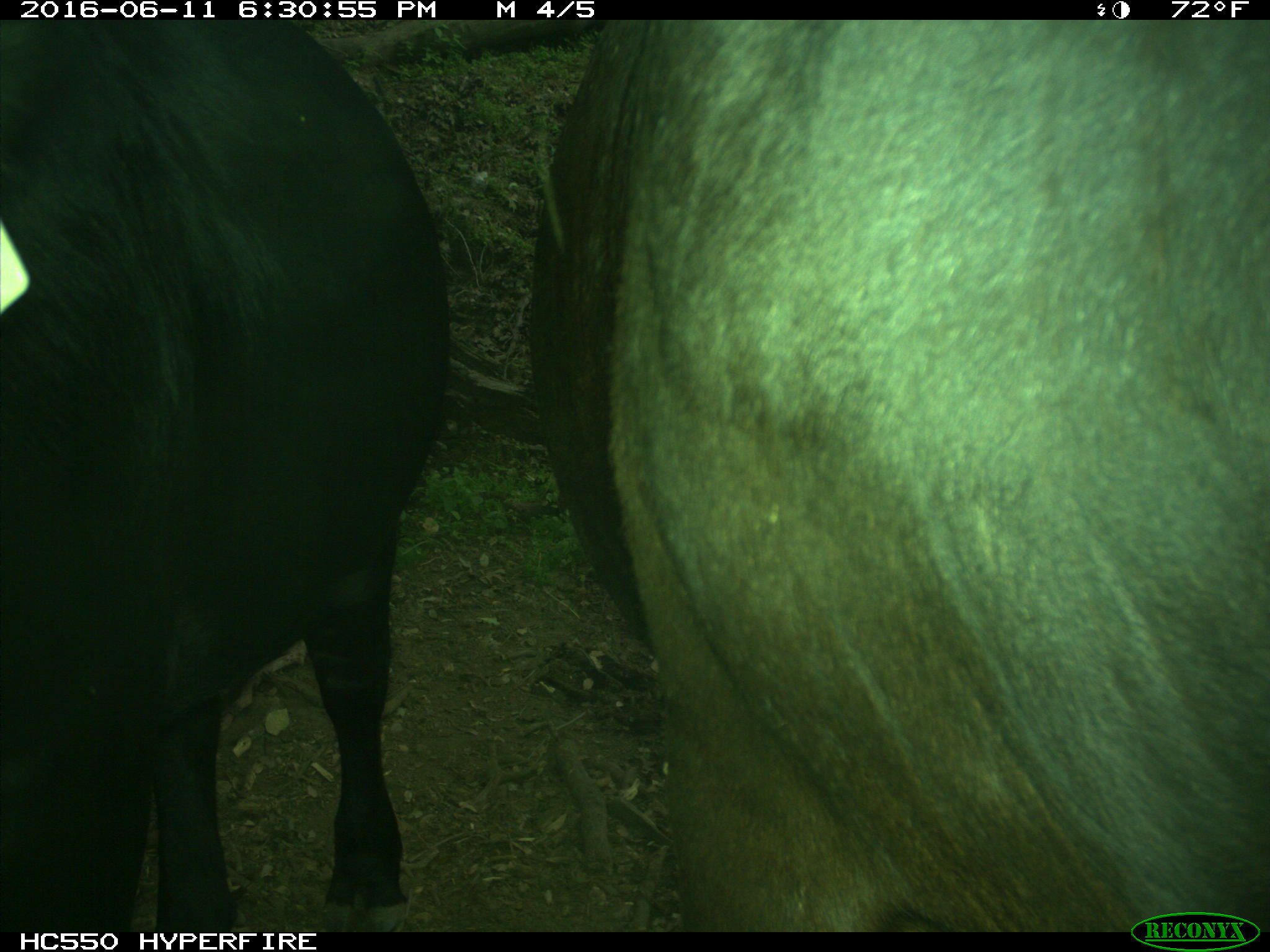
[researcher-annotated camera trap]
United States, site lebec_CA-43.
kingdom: Animalia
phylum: Chordata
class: Mammalia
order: Artiodactyla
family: Bovidae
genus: Bos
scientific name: Bos taurus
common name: domestic cow